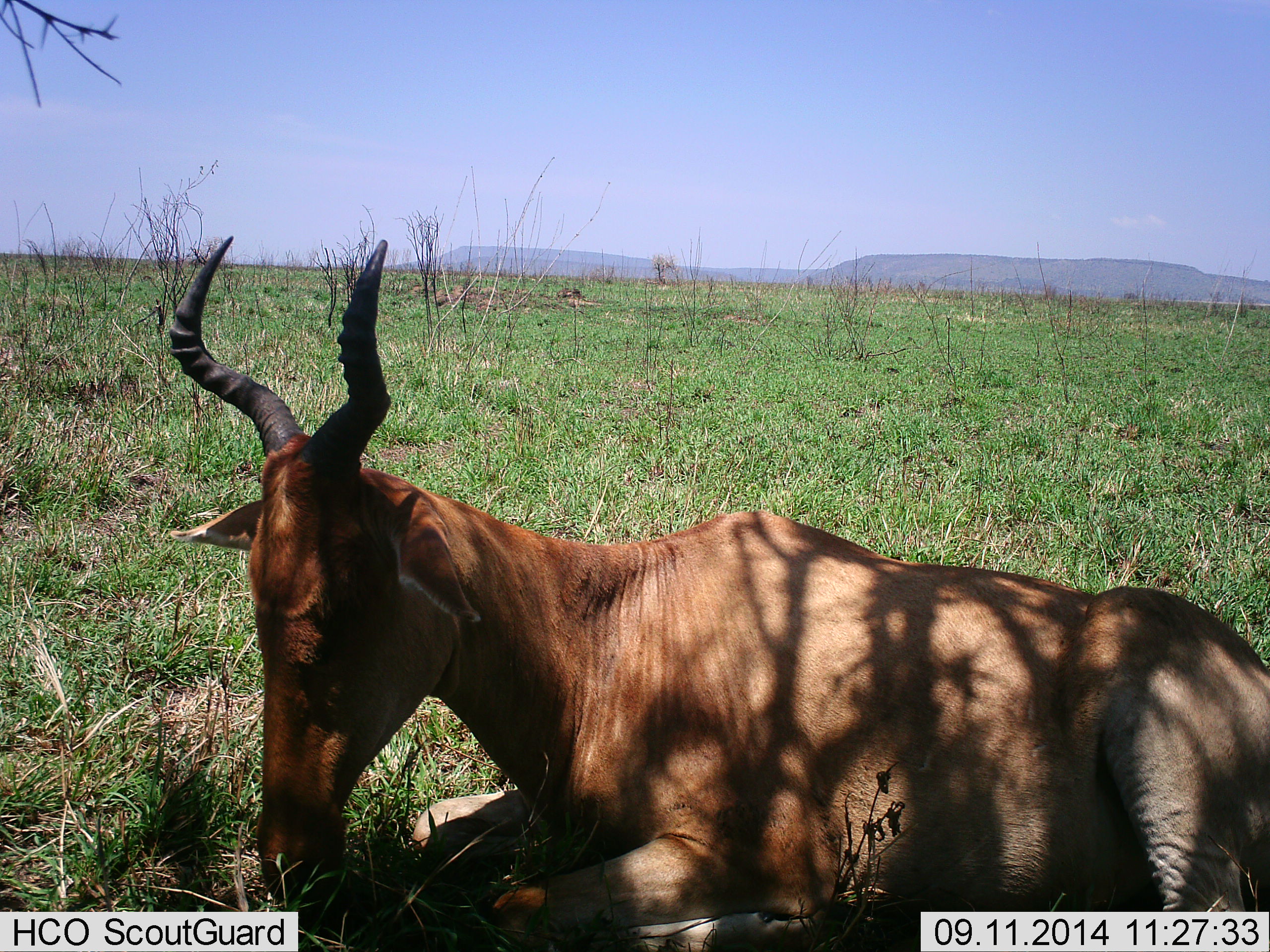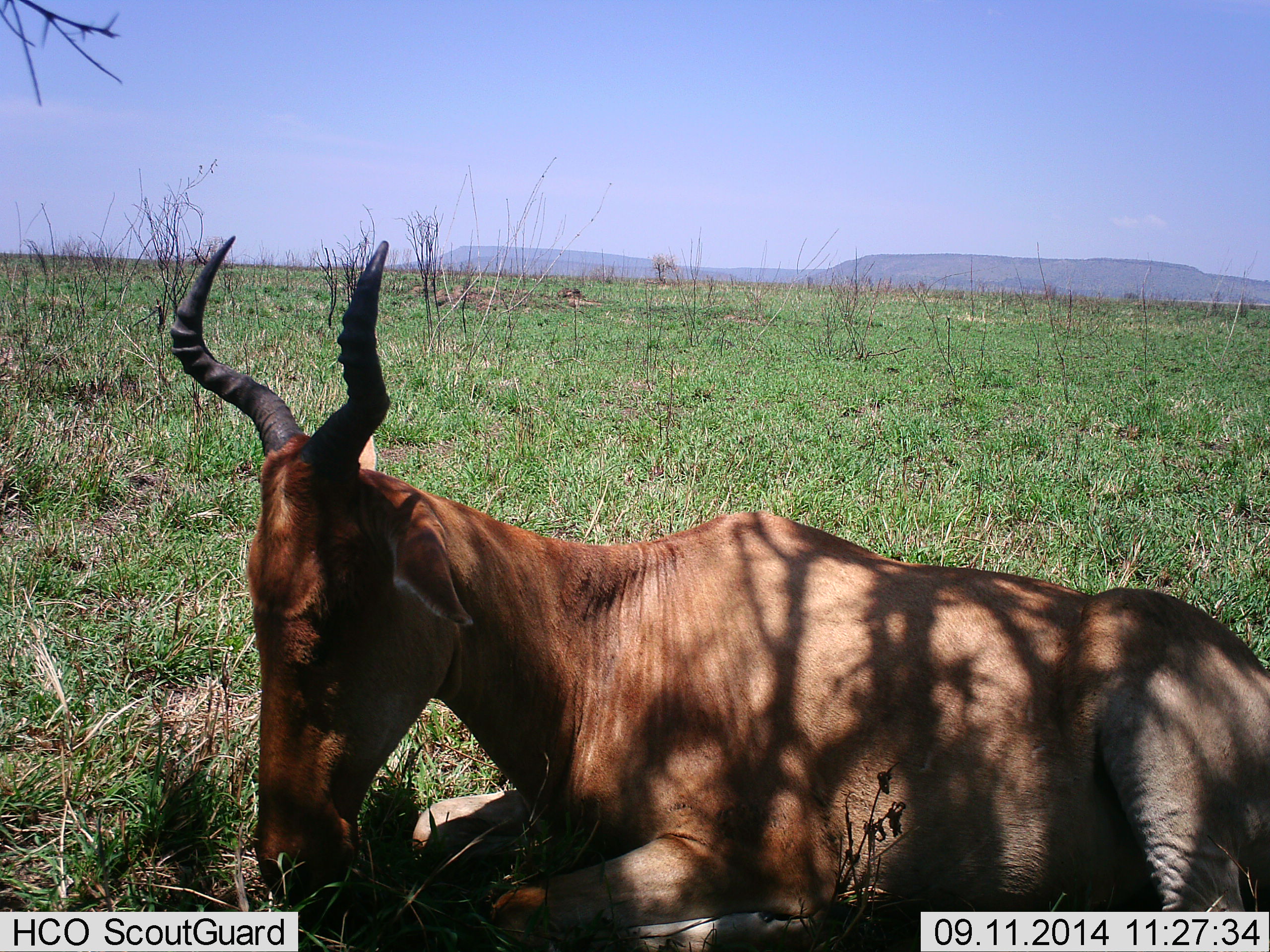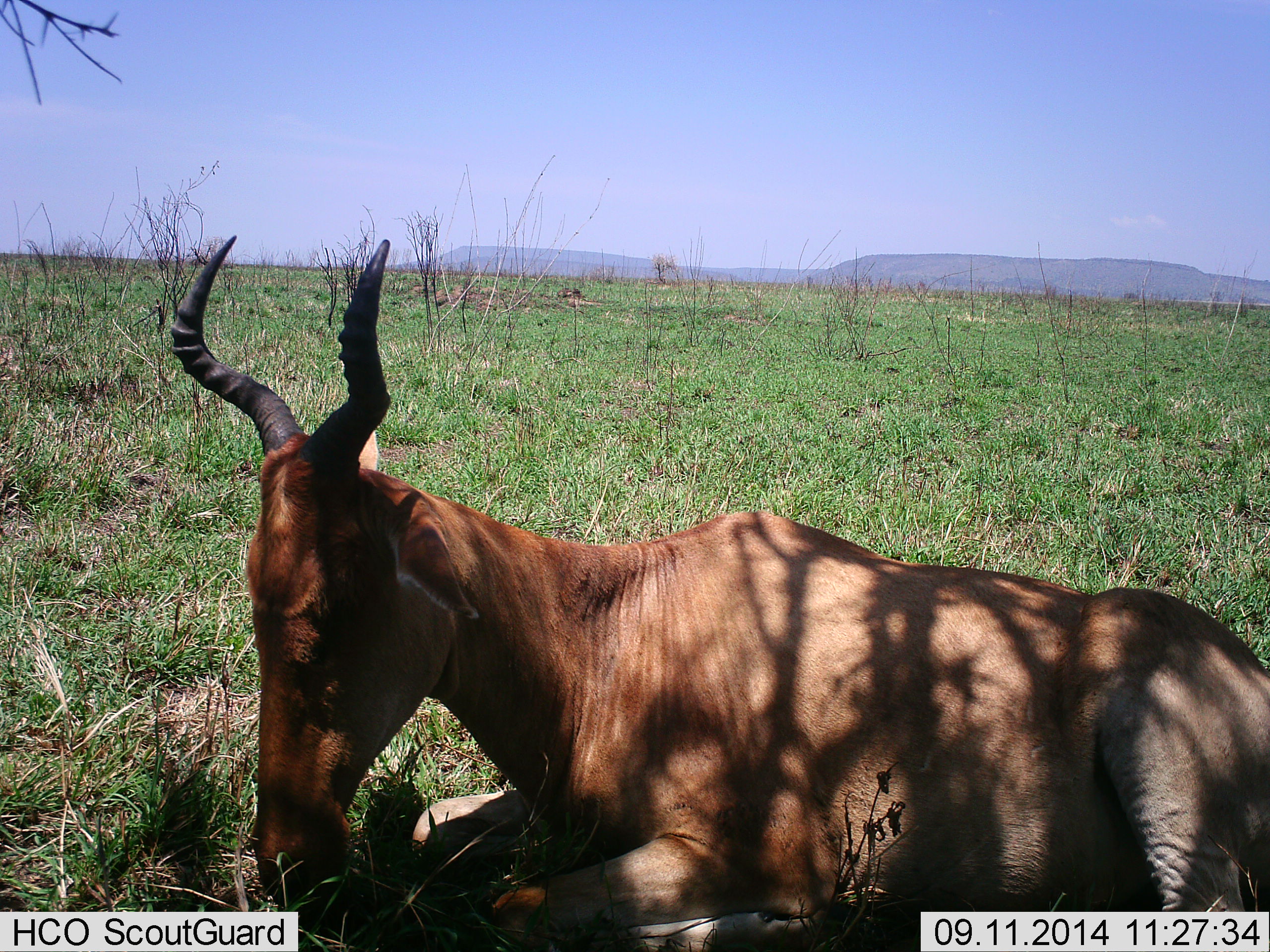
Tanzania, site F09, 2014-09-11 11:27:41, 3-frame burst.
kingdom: Animalia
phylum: Chordata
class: Mammalia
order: Artiodactyla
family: Bovidae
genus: Alcelaphus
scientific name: Alcelaphus buselaphus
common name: hartebeest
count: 1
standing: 0%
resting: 100%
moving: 0%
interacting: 0%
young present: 0%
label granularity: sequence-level